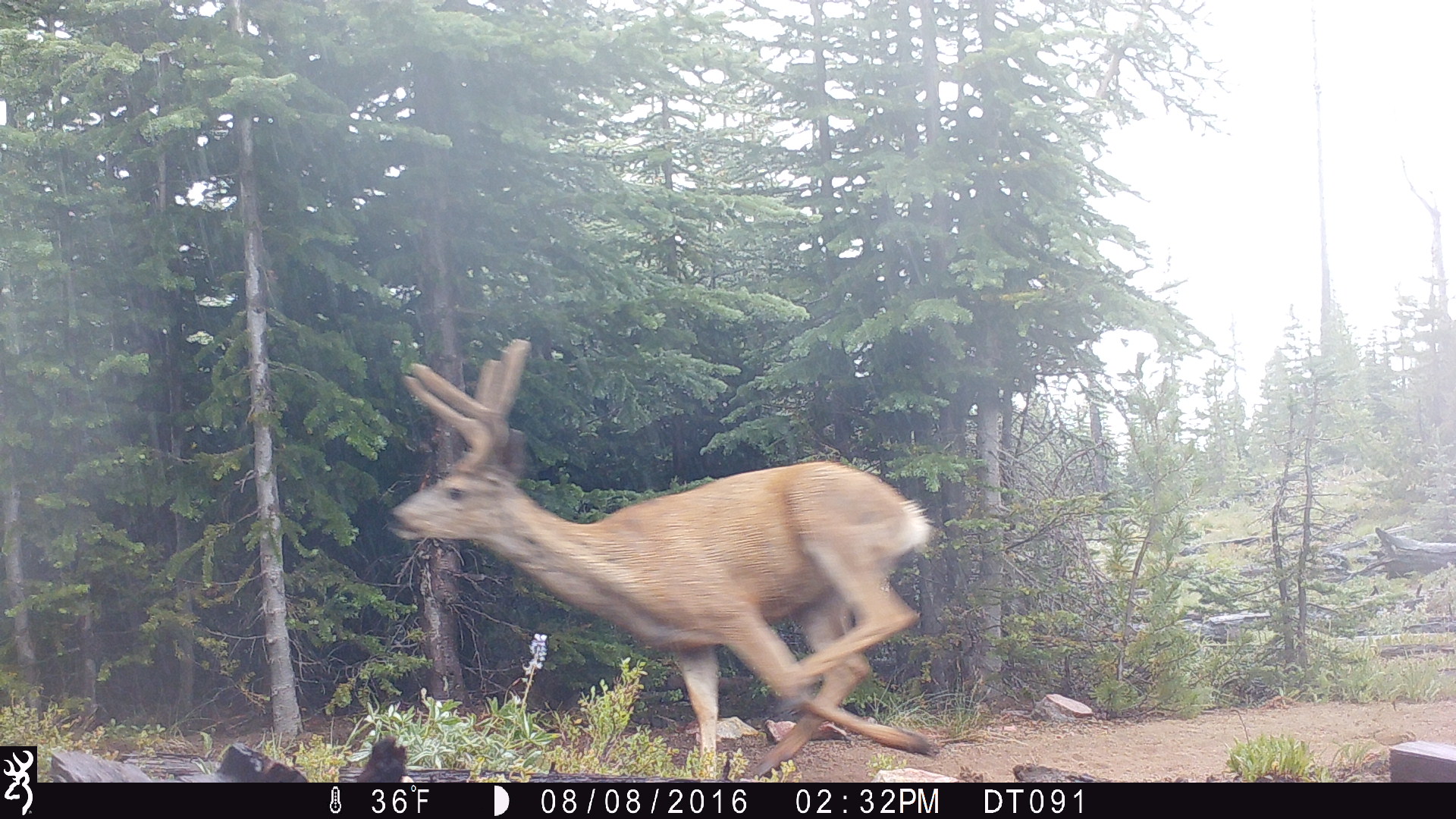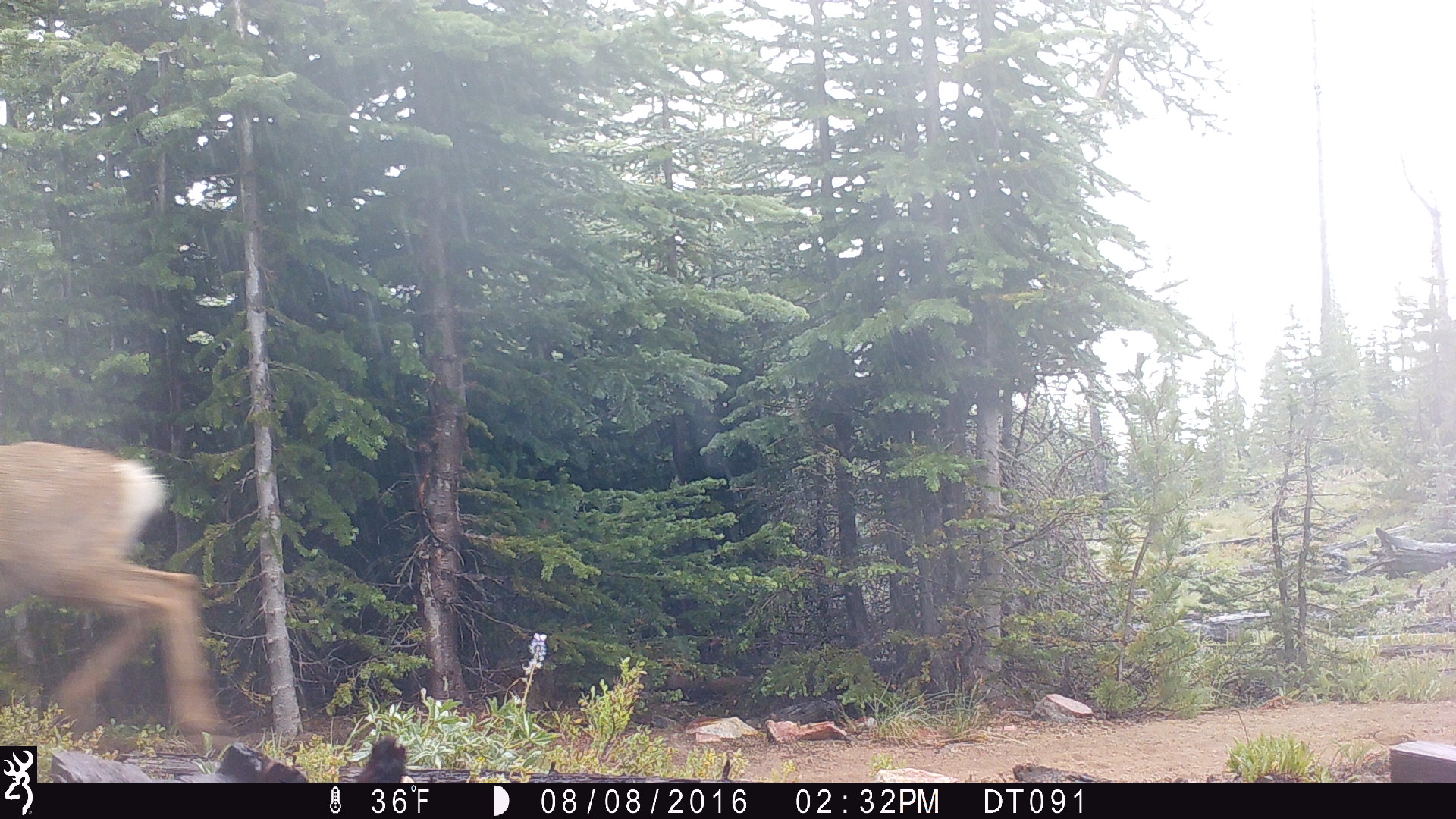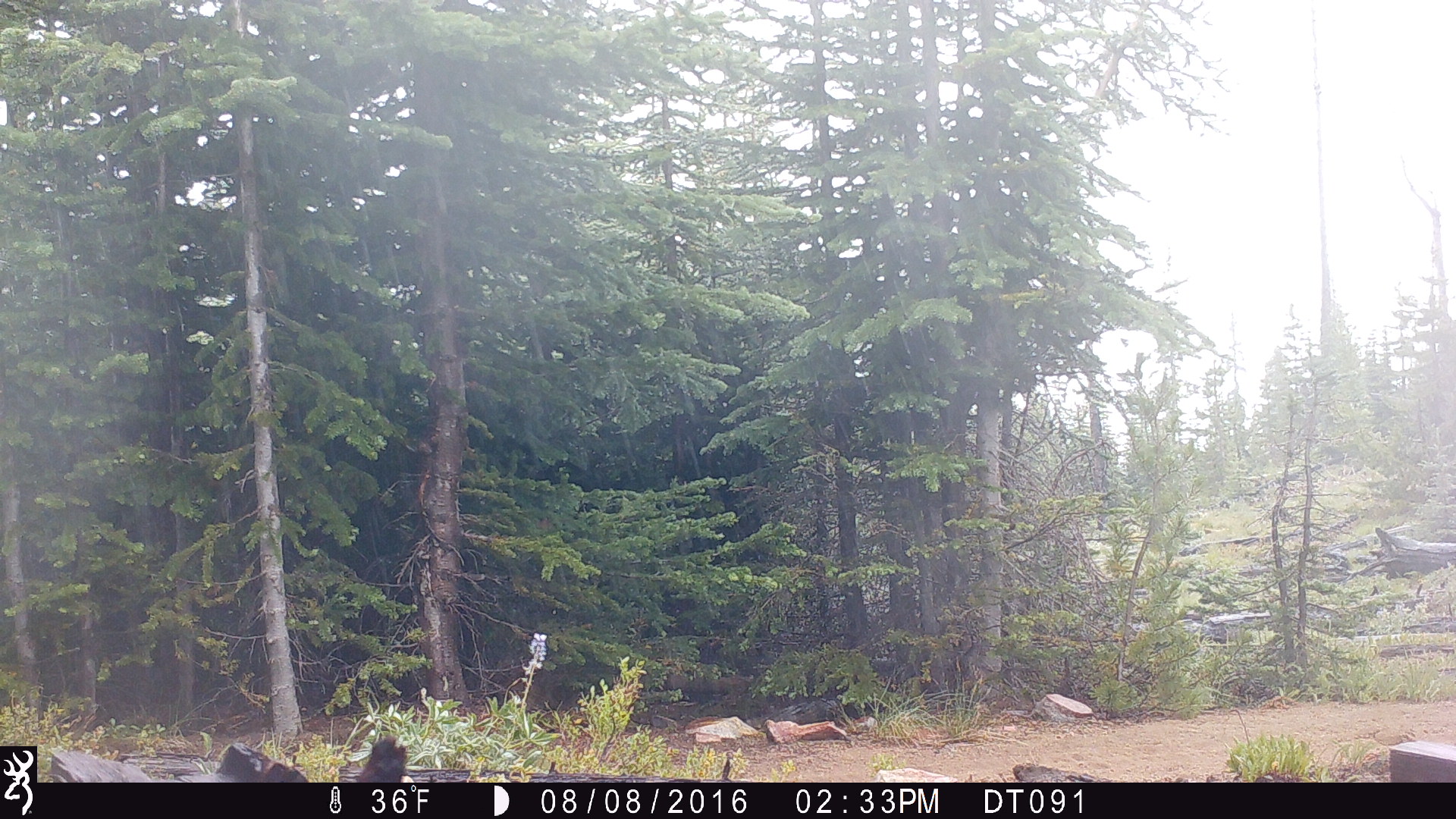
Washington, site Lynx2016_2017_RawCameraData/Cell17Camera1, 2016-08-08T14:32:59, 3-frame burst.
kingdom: Animalia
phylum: Chordata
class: Mammalia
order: Artiodactyla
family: Cervidae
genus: Odocoileus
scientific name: Odocoileus hemionus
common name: mule deer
Odocoileus hemionus (mule deer). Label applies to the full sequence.